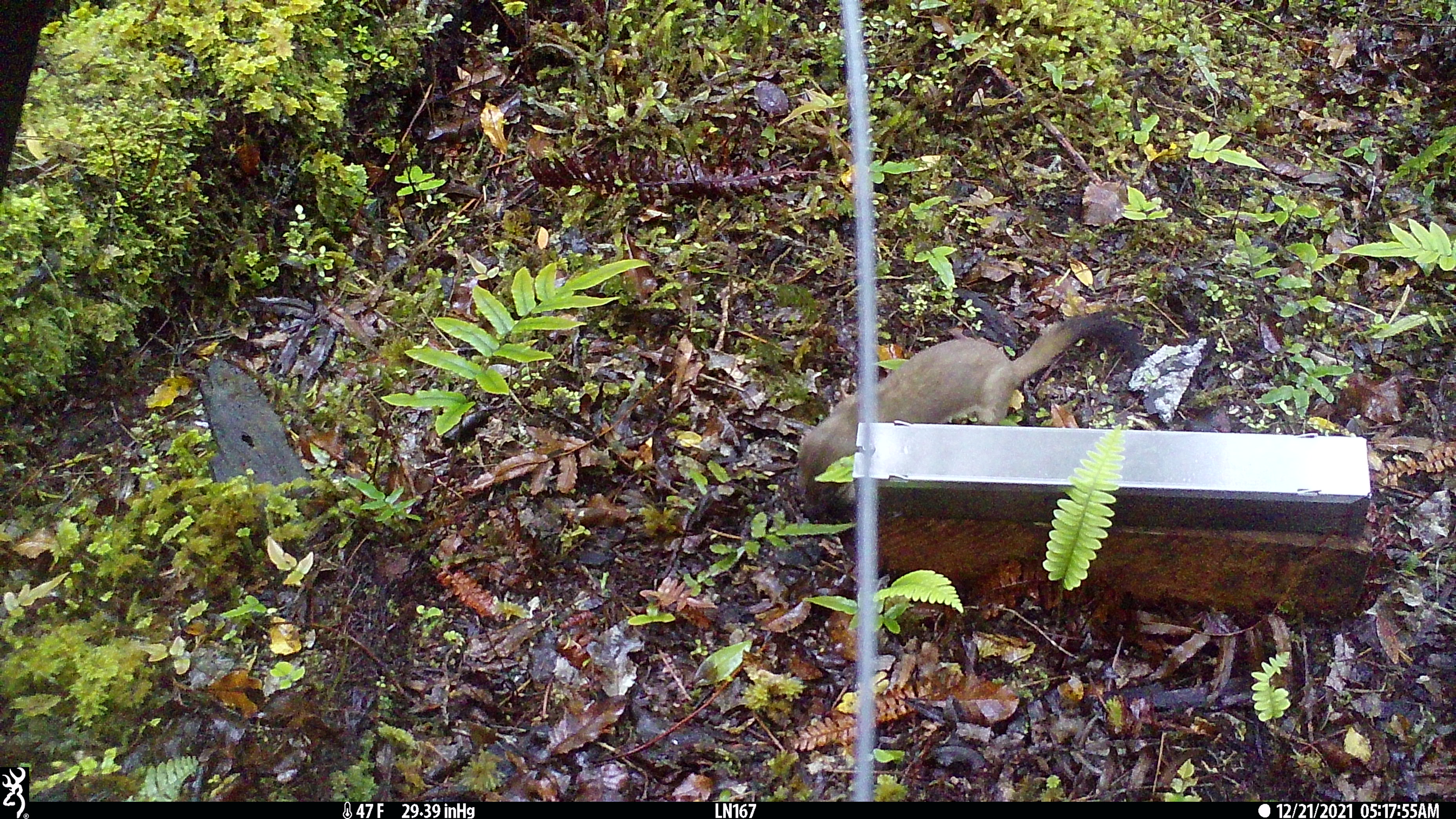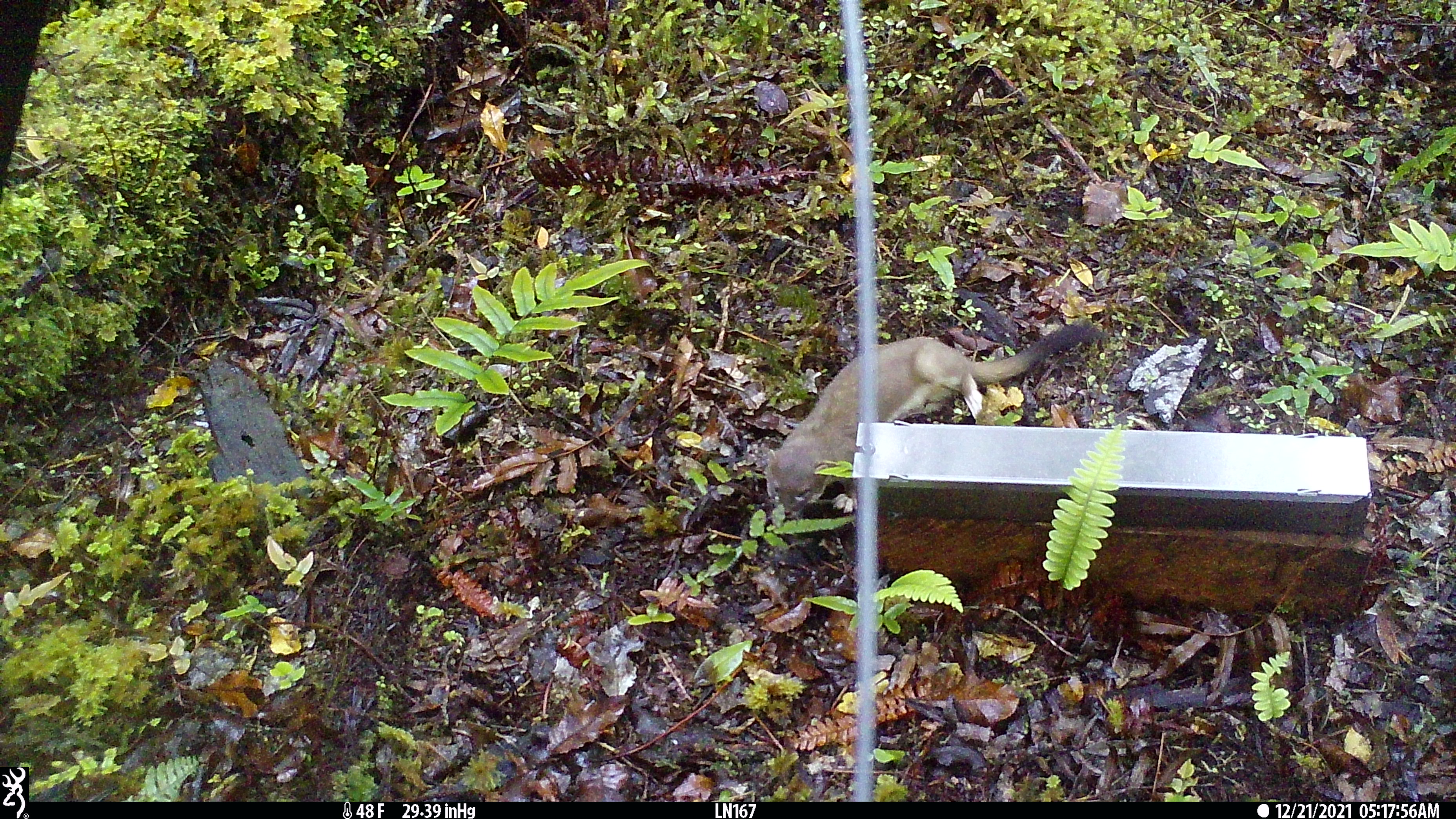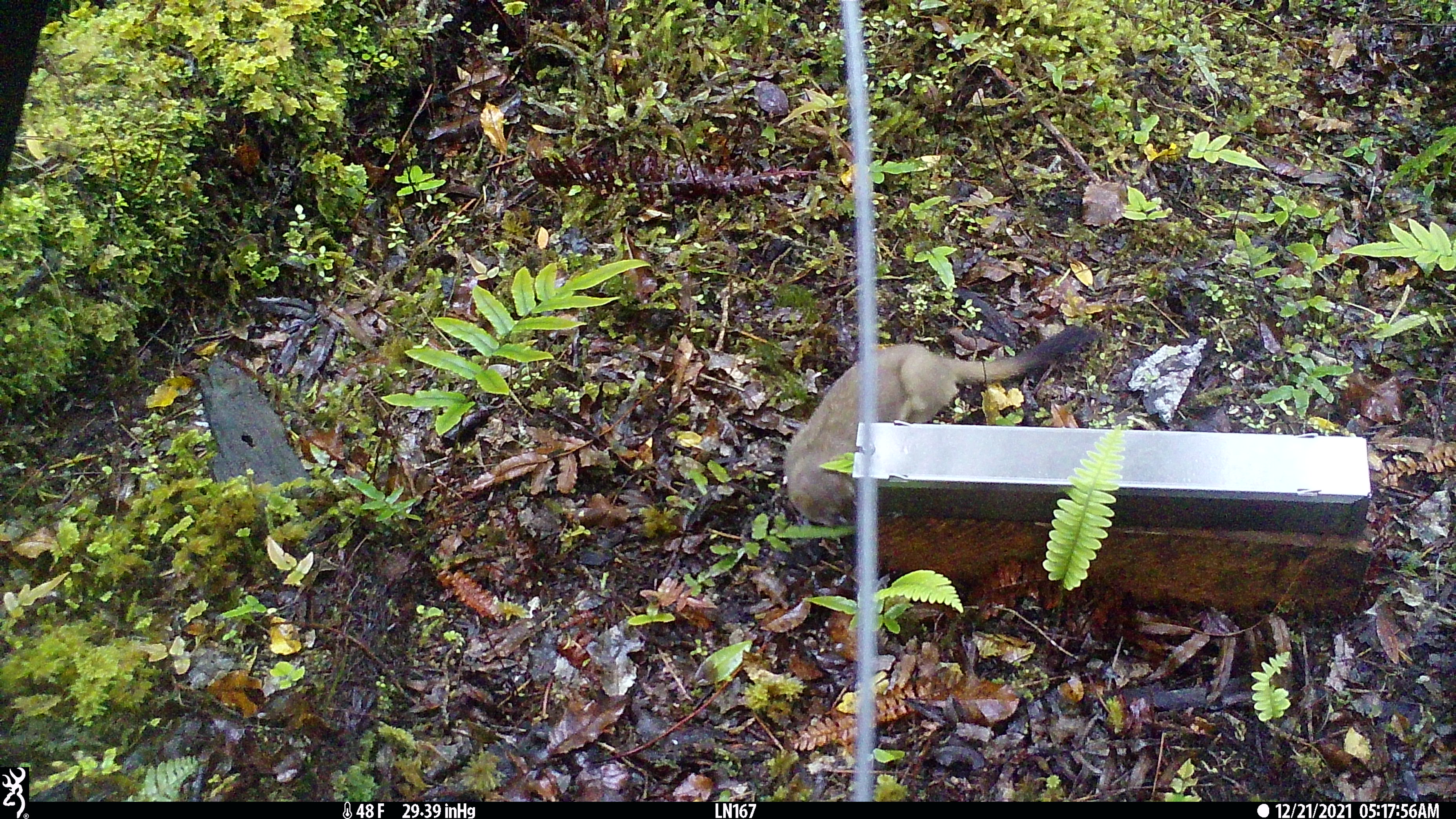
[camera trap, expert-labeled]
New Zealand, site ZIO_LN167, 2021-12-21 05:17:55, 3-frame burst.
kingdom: Animalia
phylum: Chordata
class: Mammalia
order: Carnivora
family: Mustelidae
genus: Mustela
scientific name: Mustela erminea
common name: stoat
Stoat (Mustela erminea).